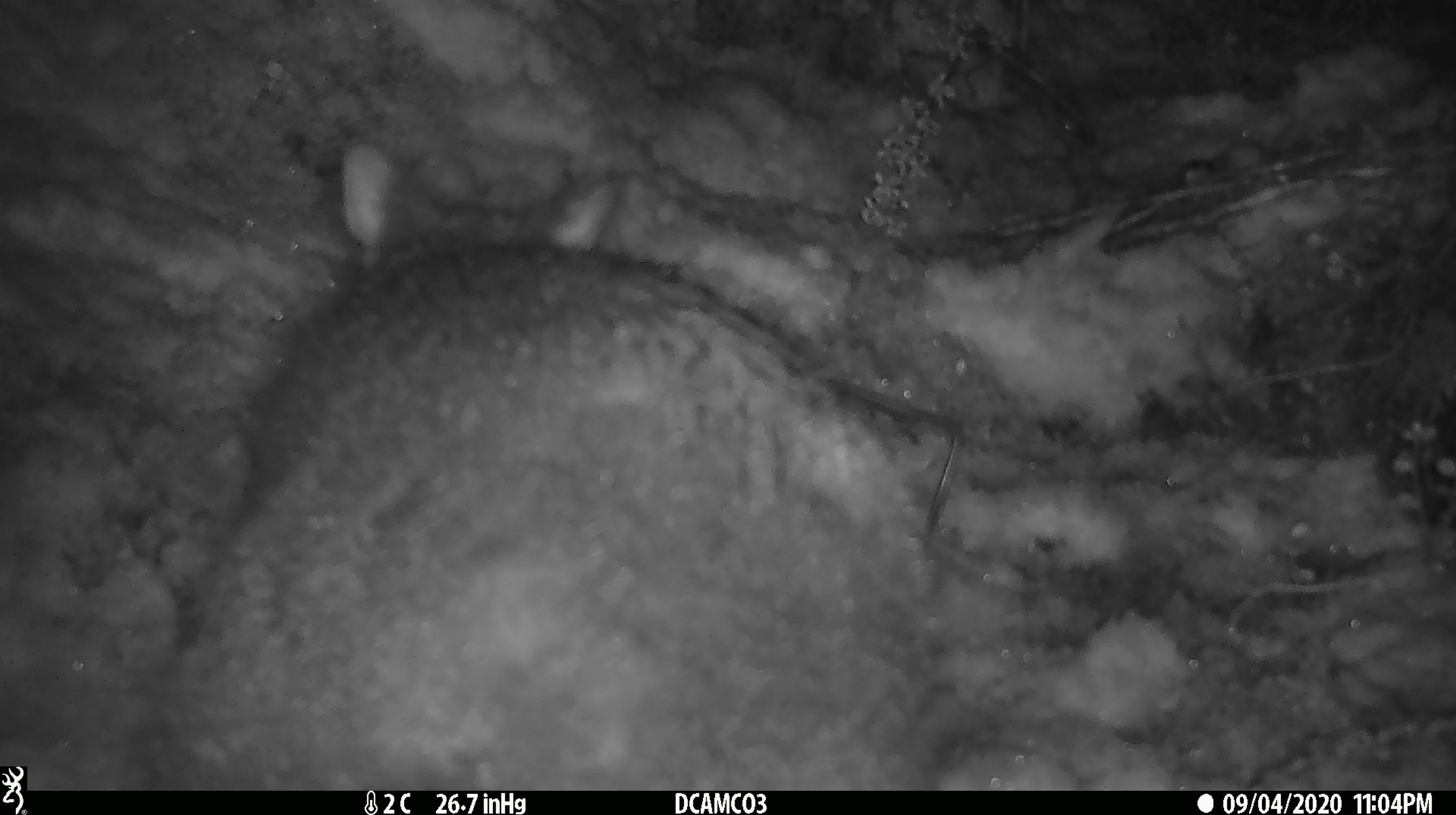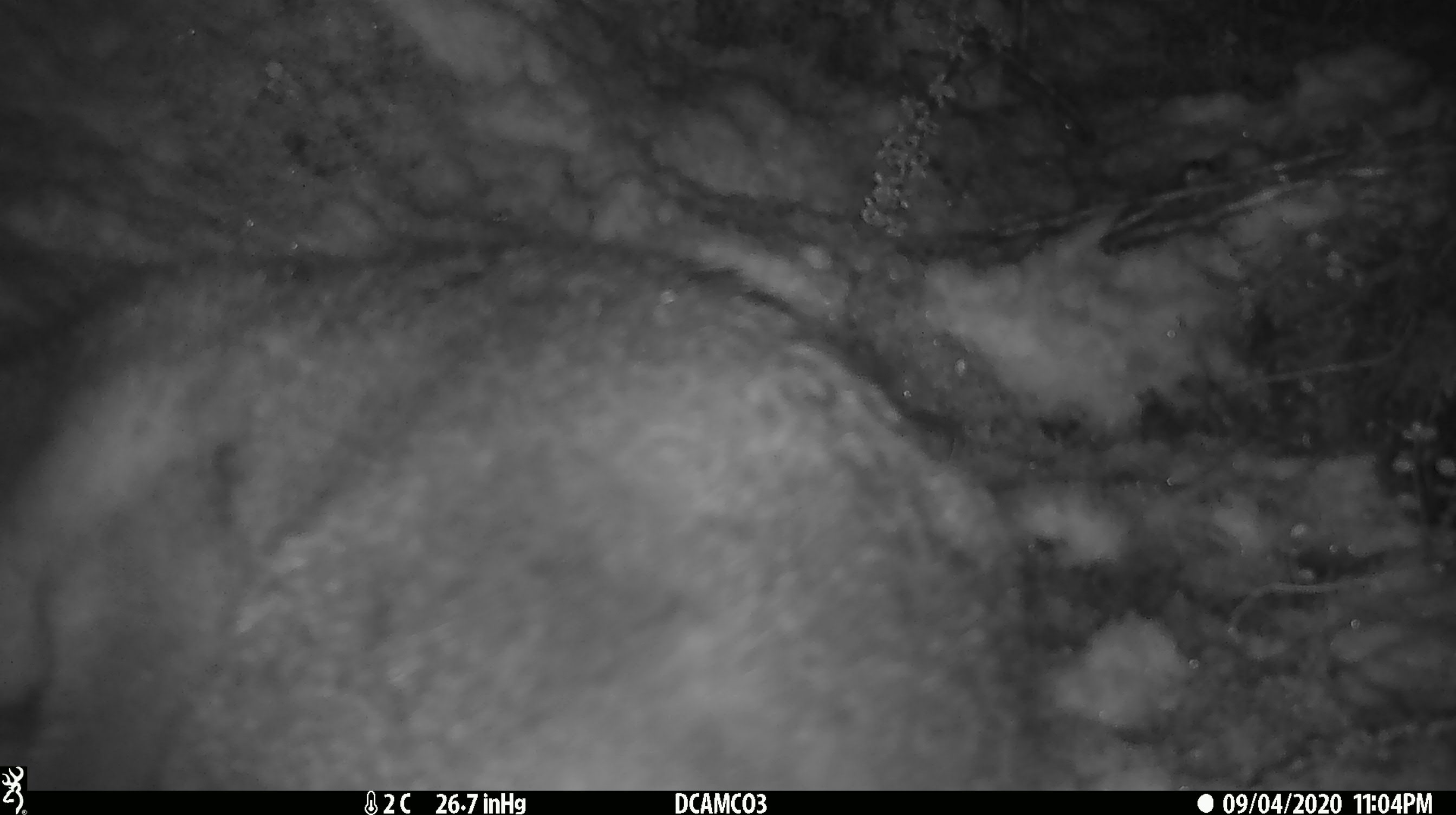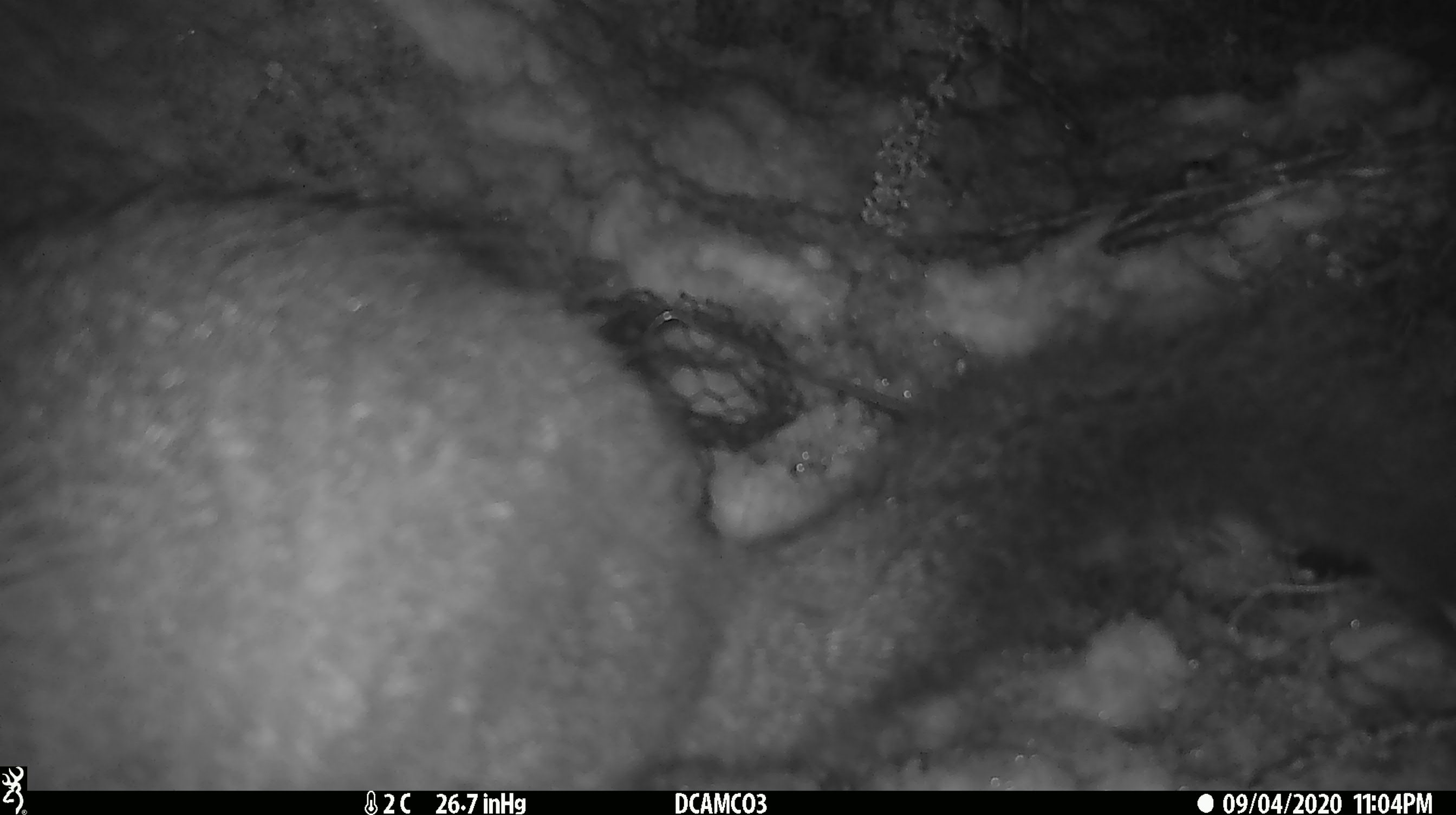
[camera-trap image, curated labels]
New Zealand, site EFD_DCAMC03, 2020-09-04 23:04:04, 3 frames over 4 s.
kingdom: Animalia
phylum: Chordata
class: Mammalia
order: Diprotodontia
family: Phalangeridae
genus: Trichosurus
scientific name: Trichosurus vulpecula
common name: common brushtail possum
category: possum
Possum (common brushtail possum) (Trichosurus vulpecula).